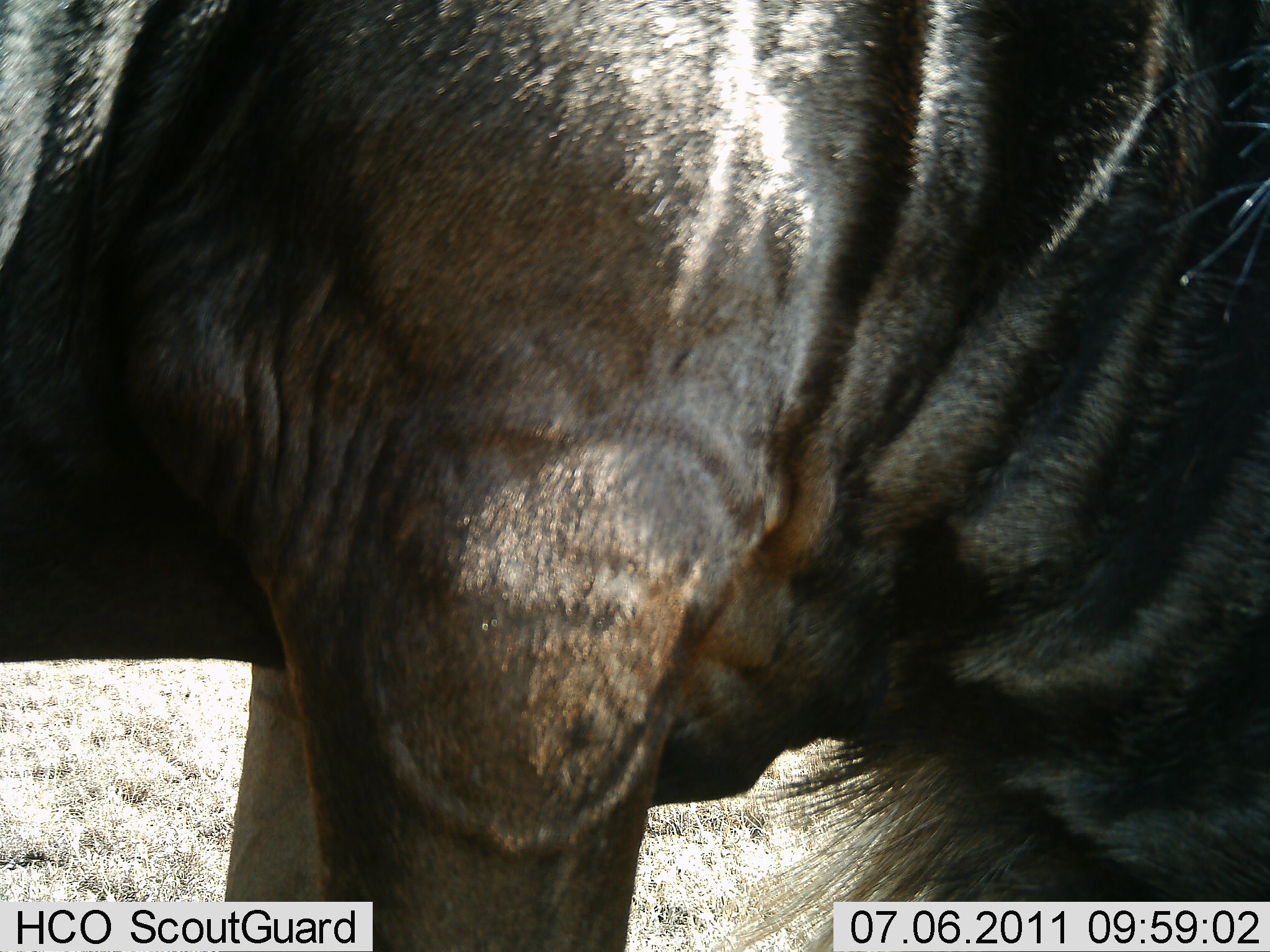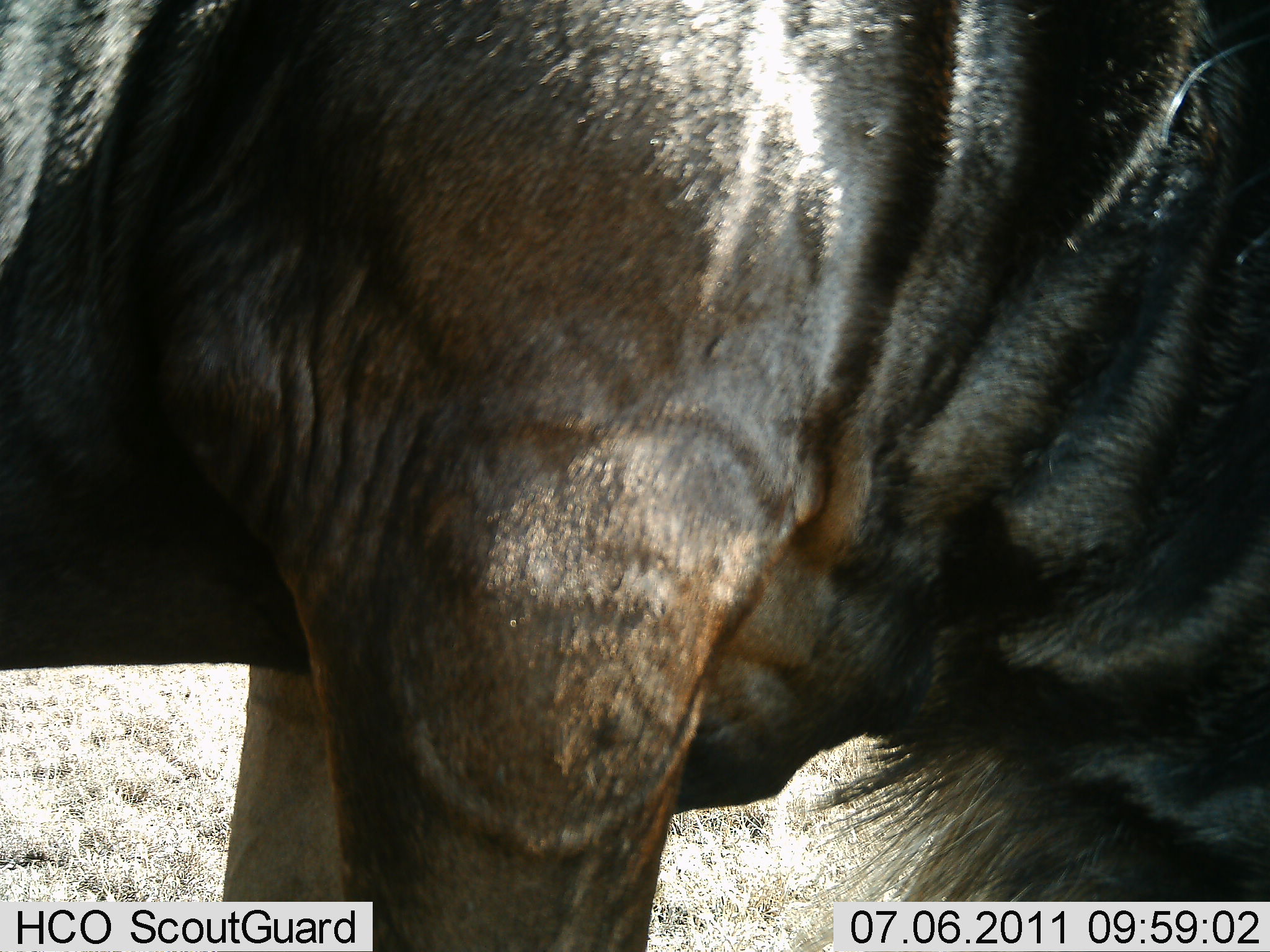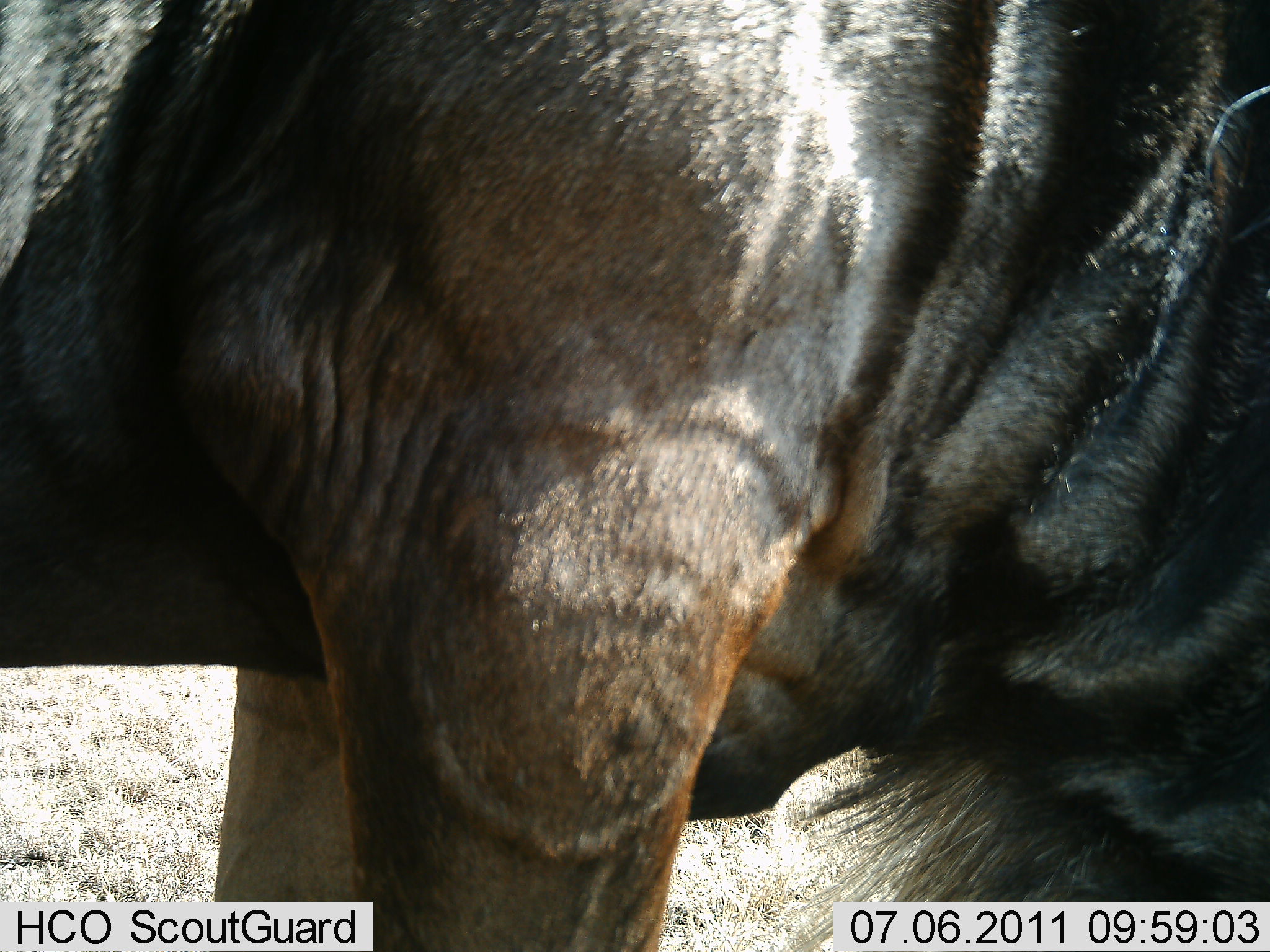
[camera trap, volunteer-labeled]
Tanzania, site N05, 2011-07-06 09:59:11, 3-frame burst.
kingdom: Animalia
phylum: Chordata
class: Mammalia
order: Artiodactyla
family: Bovidae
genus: Connochaetes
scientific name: Connochaetes taurinus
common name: blue wildebeest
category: wildebeest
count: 1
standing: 60%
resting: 0%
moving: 20%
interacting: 0%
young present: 0%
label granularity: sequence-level